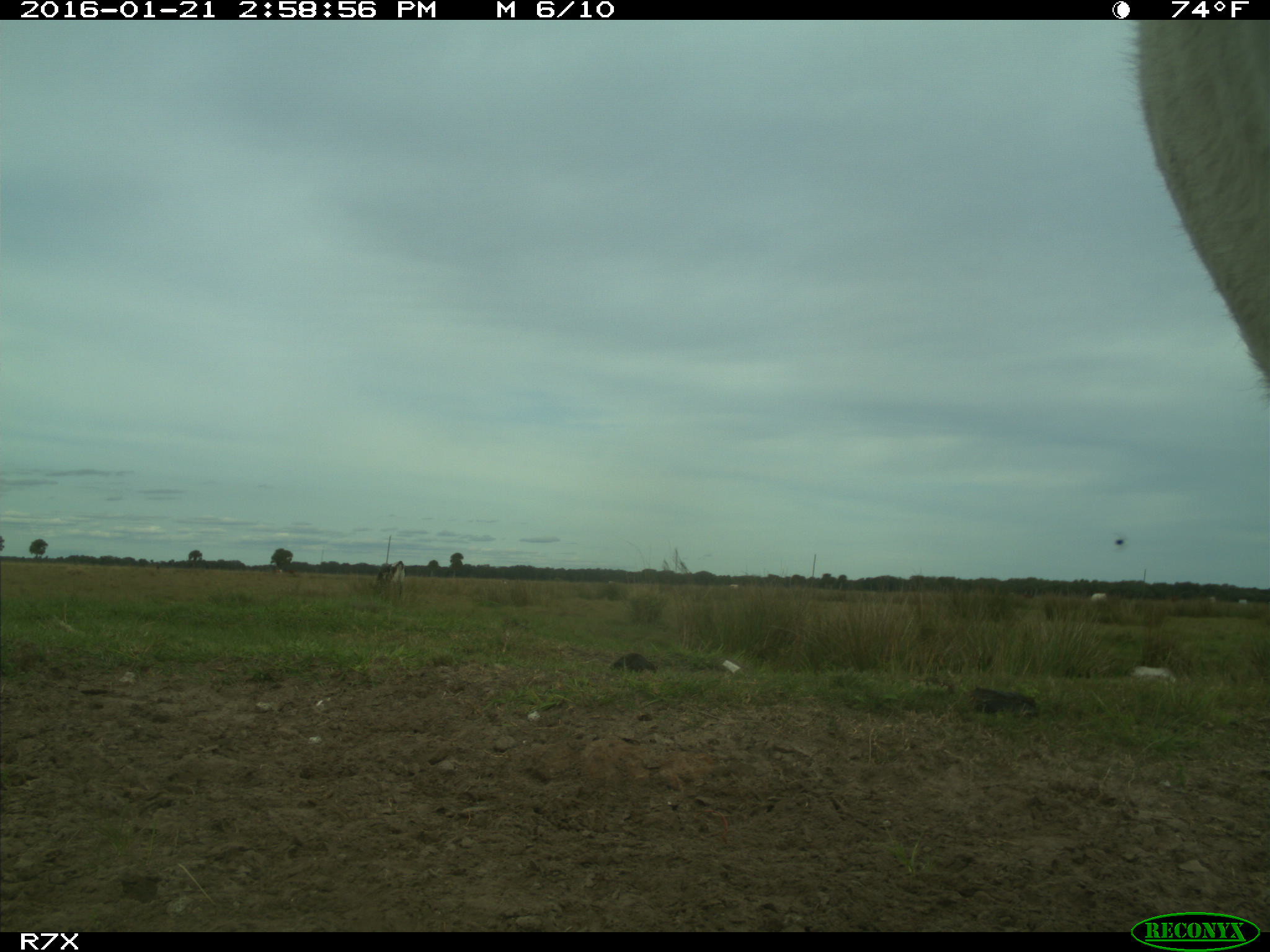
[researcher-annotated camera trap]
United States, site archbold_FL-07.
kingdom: Animalia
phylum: Chordata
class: Mammalia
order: Artiodactyla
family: Bovidae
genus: Bos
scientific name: Bos taurus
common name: domestic cow